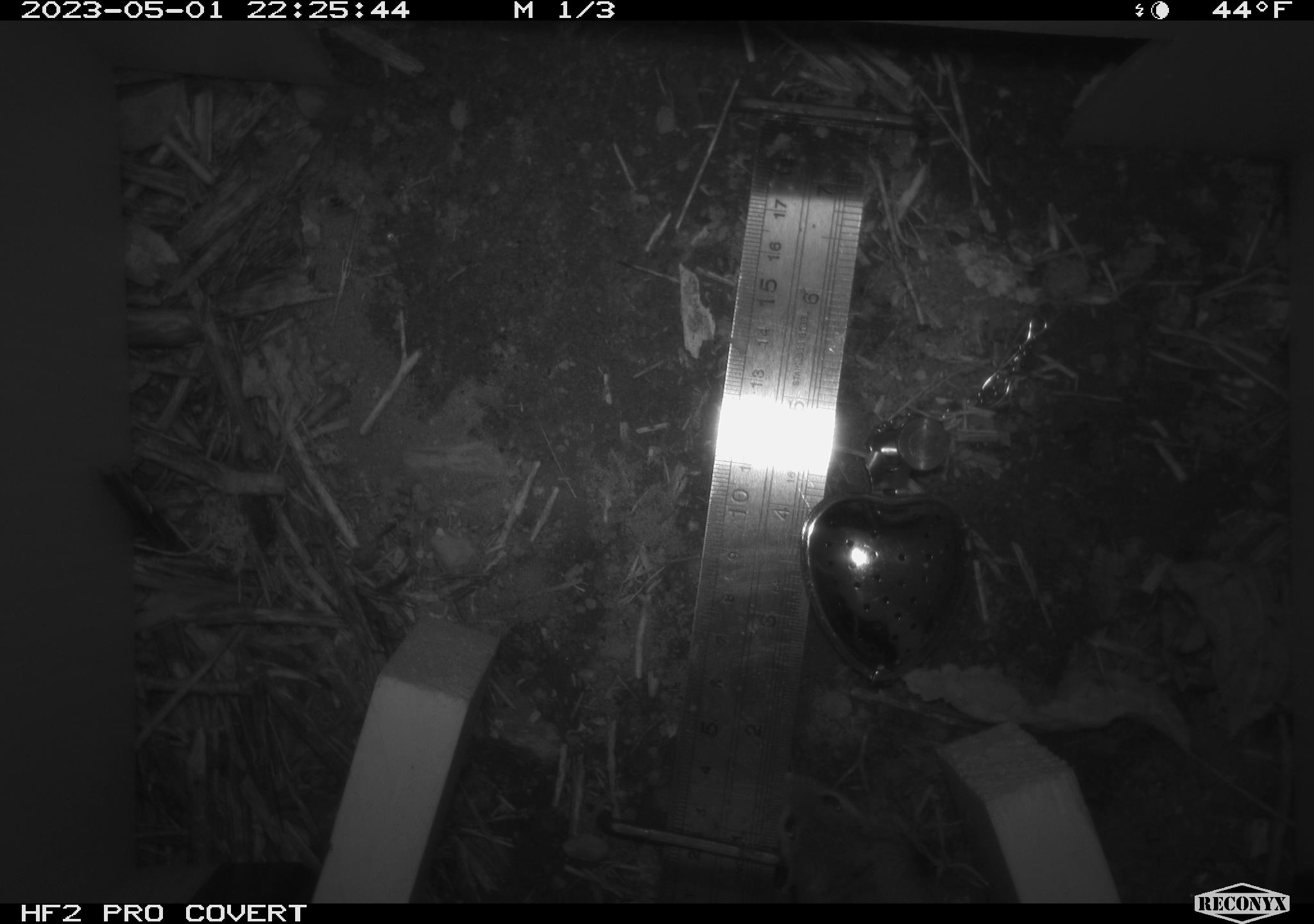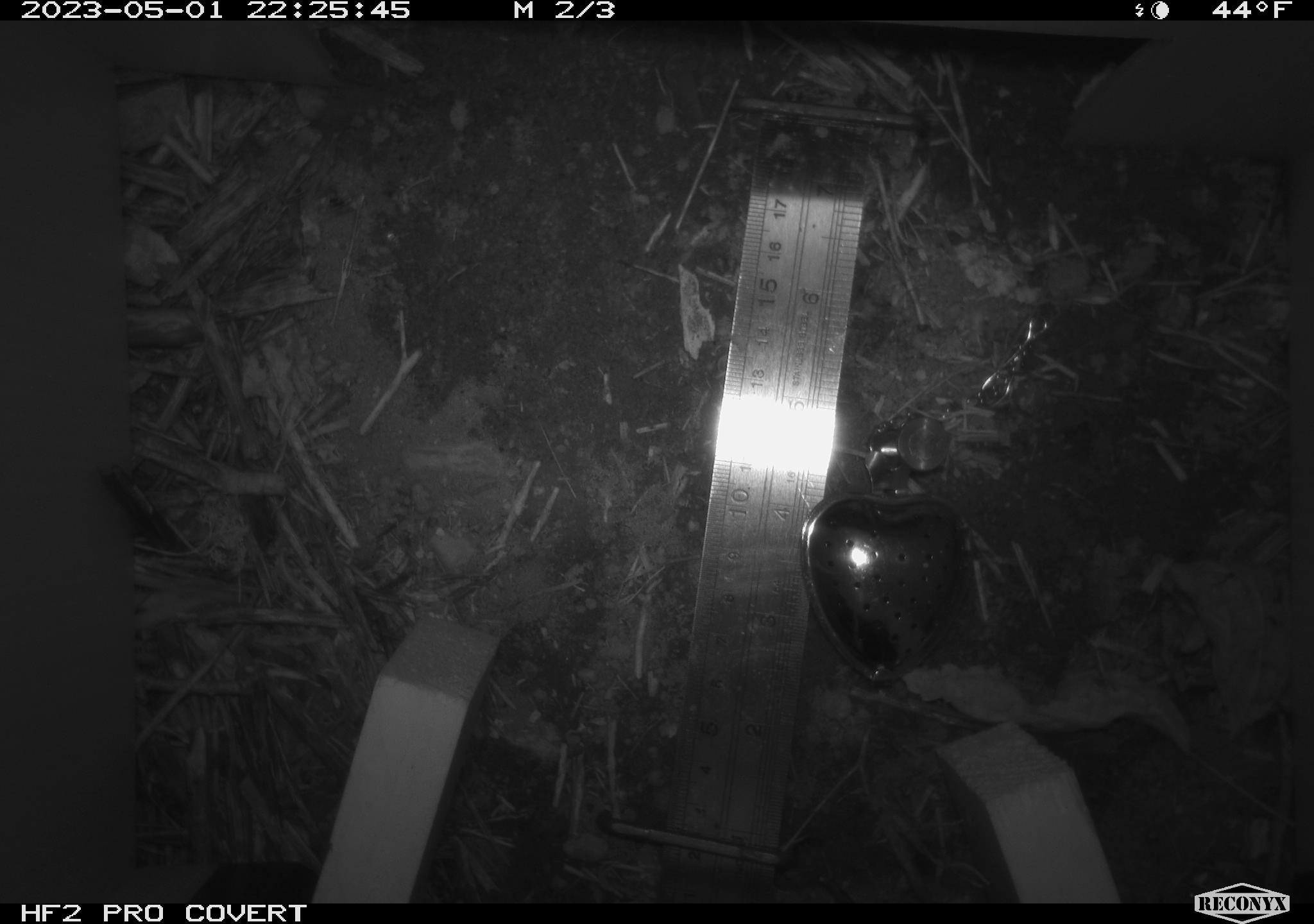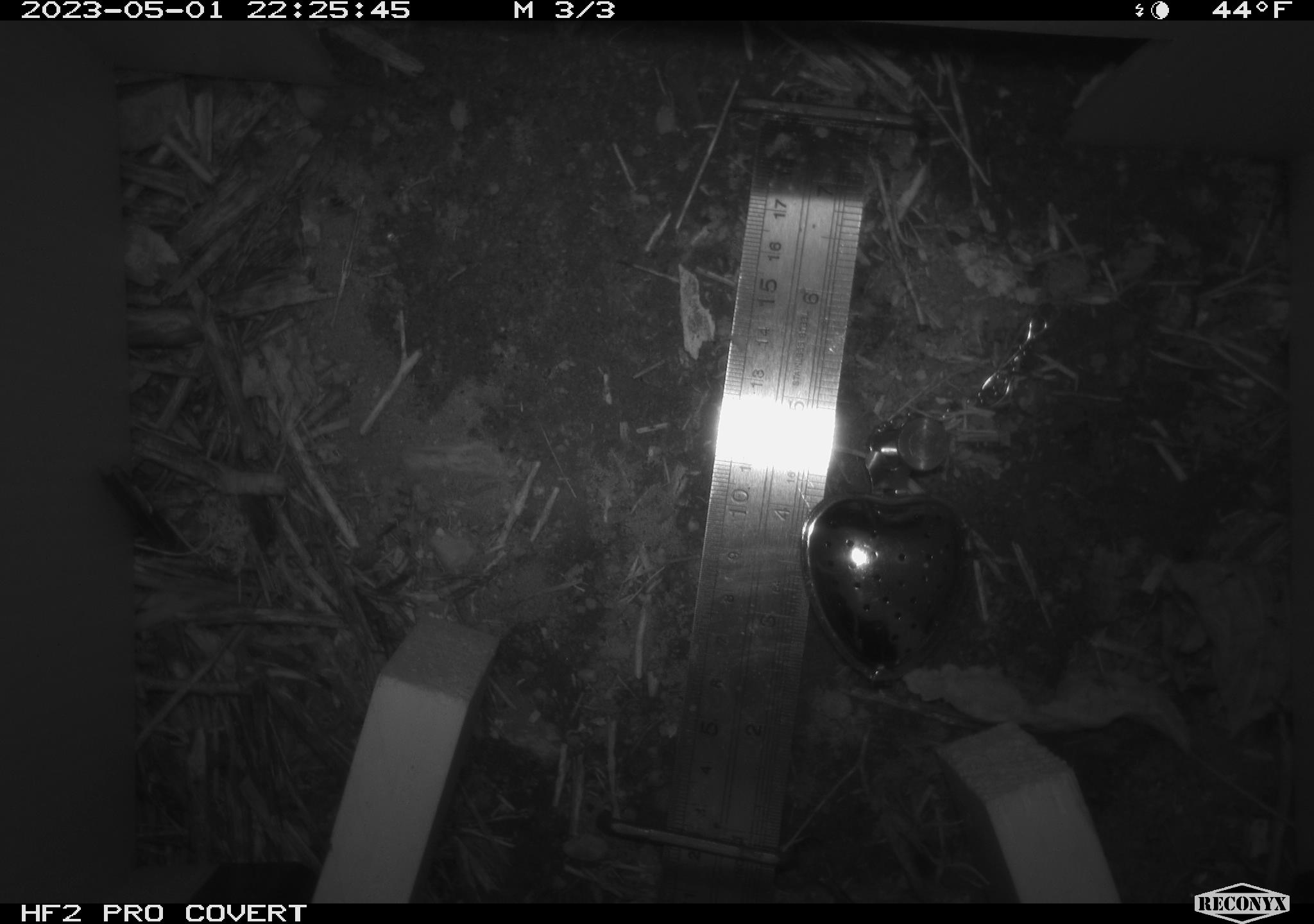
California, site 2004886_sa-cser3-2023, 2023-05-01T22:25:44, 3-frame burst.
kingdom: Animalia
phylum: Chordata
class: Mammalia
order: Rodentia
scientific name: Rodentia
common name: mouse species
Mouse species (Rodentia).